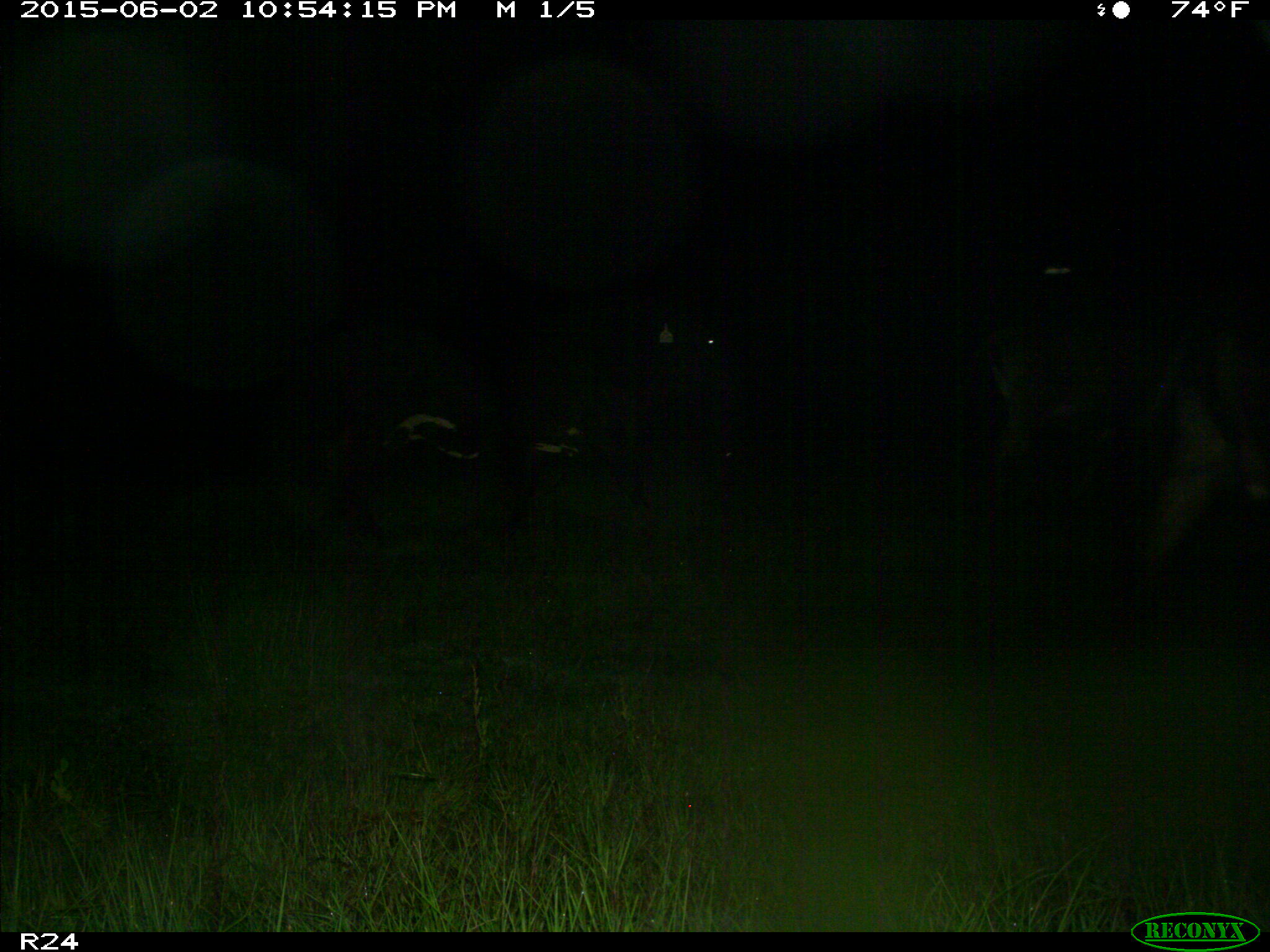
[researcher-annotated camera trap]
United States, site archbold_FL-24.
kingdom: Animalia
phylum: Chordata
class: Mammalia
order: Artiodactyla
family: Bovidae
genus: Bos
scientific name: Bos taurus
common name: domestic cow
Bos taurus (domestic cow).